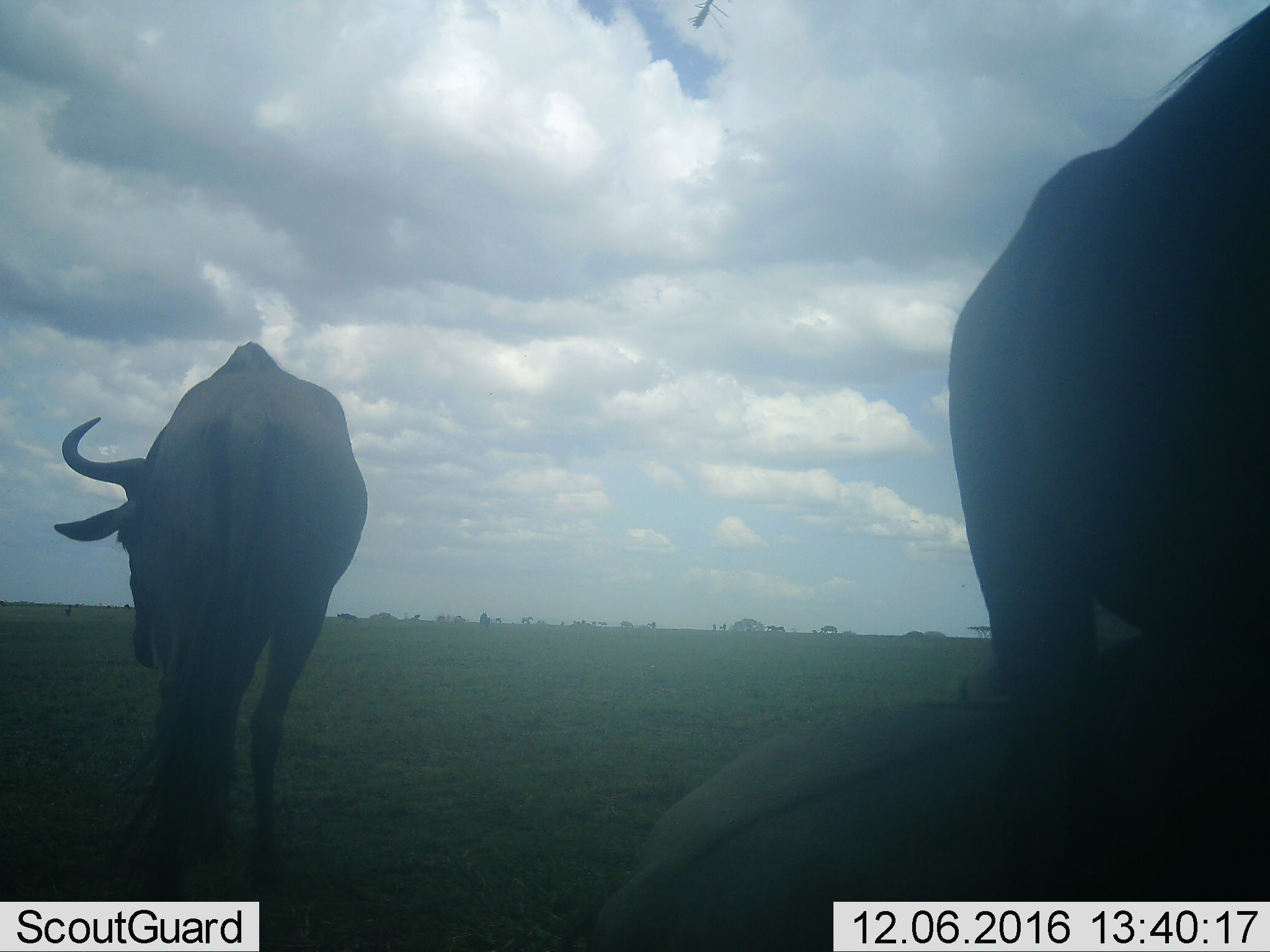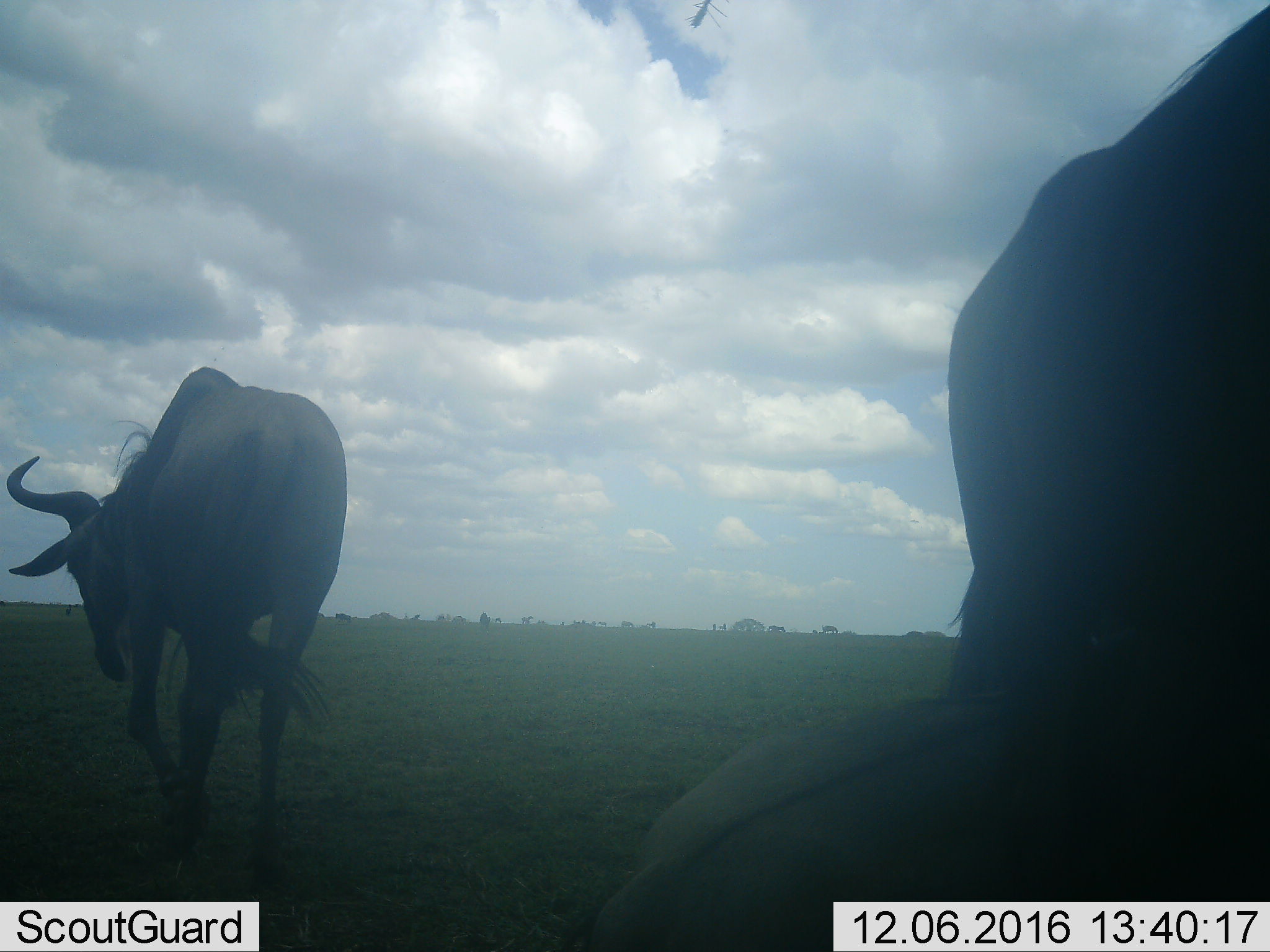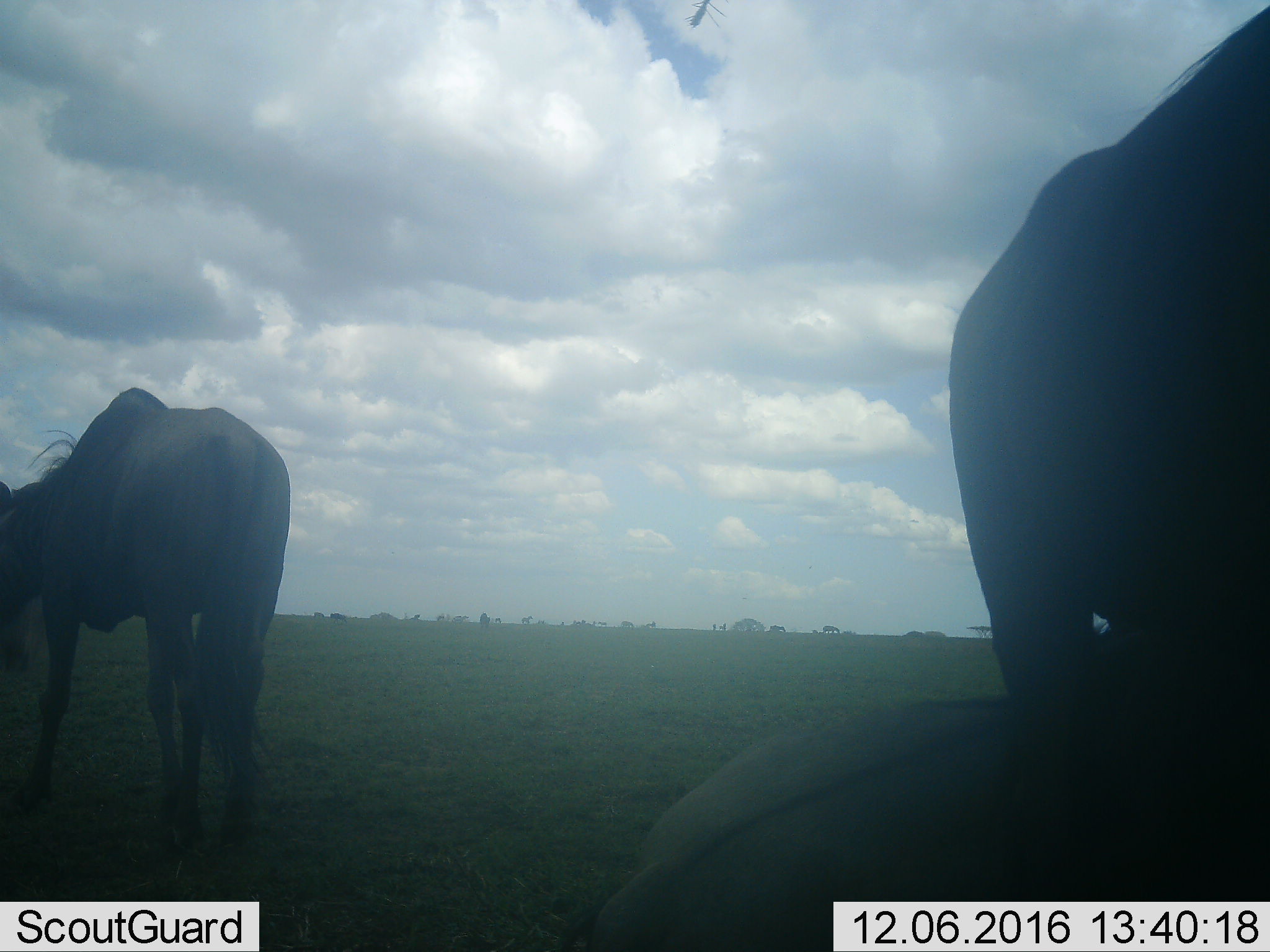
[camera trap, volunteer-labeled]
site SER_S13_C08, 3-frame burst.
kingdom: Animalia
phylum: Chordata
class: Mammalia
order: Artiodactyla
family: Bovidae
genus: Connochaetes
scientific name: Connochaetes taurinus taurinus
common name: blue wildebeest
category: wildebeestblue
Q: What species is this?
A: Wildebeestblue (blue wildebeest) (Connochaetes taurinus taurinus).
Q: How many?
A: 2.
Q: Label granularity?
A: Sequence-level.